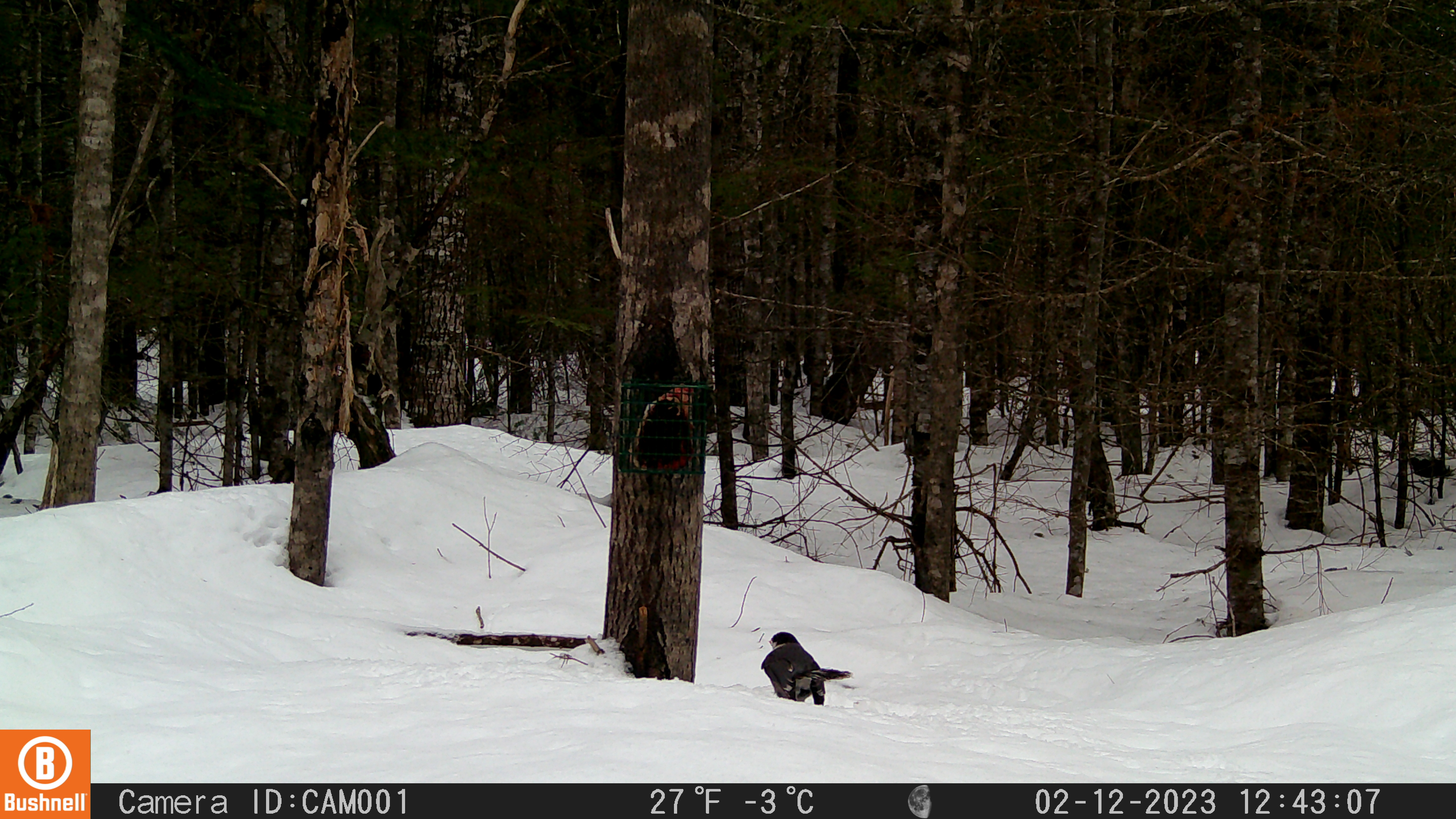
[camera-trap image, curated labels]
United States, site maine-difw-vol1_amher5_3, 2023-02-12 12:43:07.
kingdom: Animalia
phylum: Chordata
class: Aves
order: Passeriformes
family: Corvidae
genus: Perisoreus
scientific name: Perisoreus canadensis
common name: canada jay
Canada jay (Perisoreus canadensis).